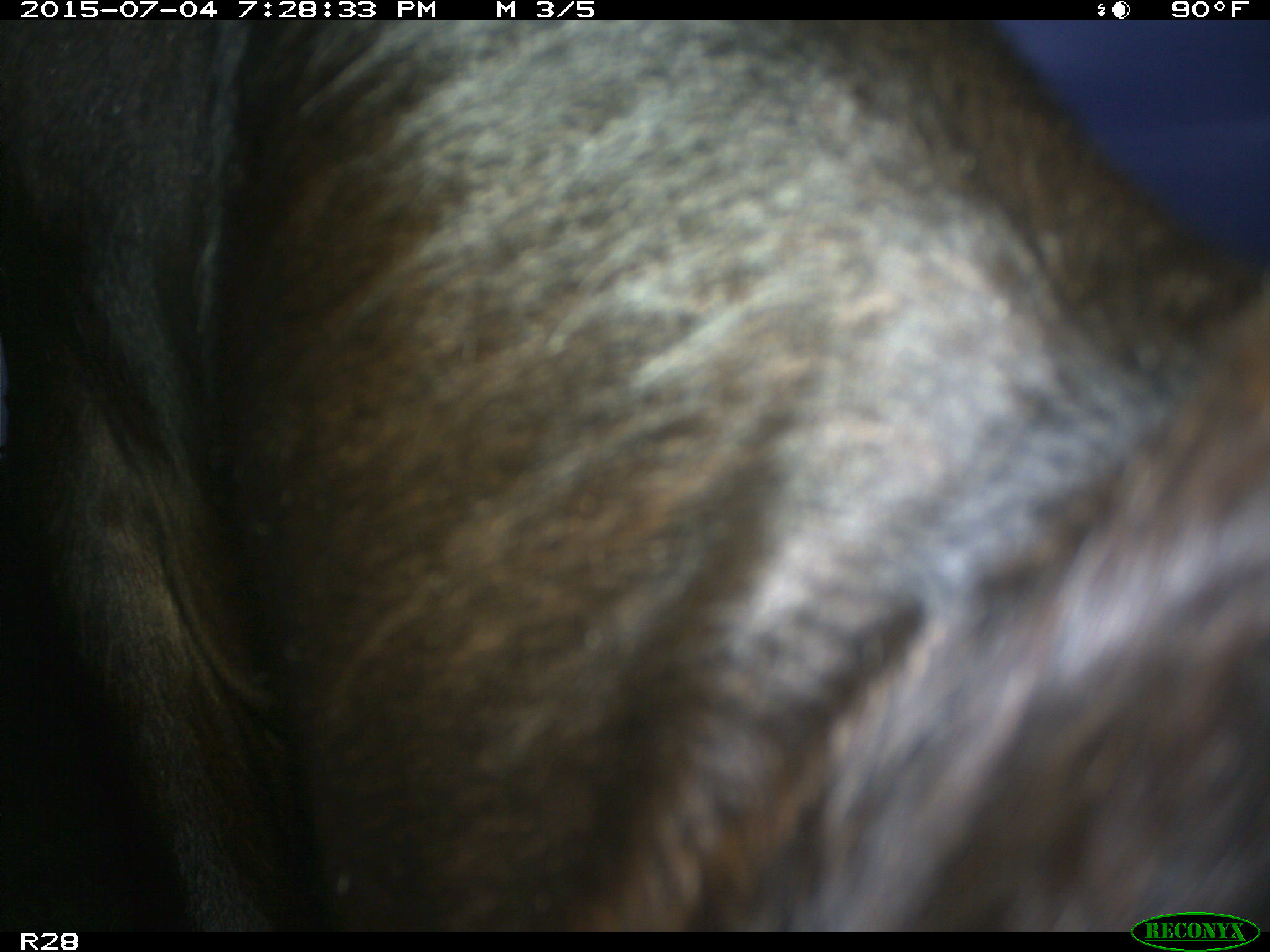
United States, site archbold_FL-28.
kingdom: Animalia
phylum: Chordata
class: Mammalia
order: Artiodactyla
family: Bovidae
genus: Bos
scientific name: Bos taurus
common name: domestic cow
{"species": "Bos taurus (domestic cow)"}